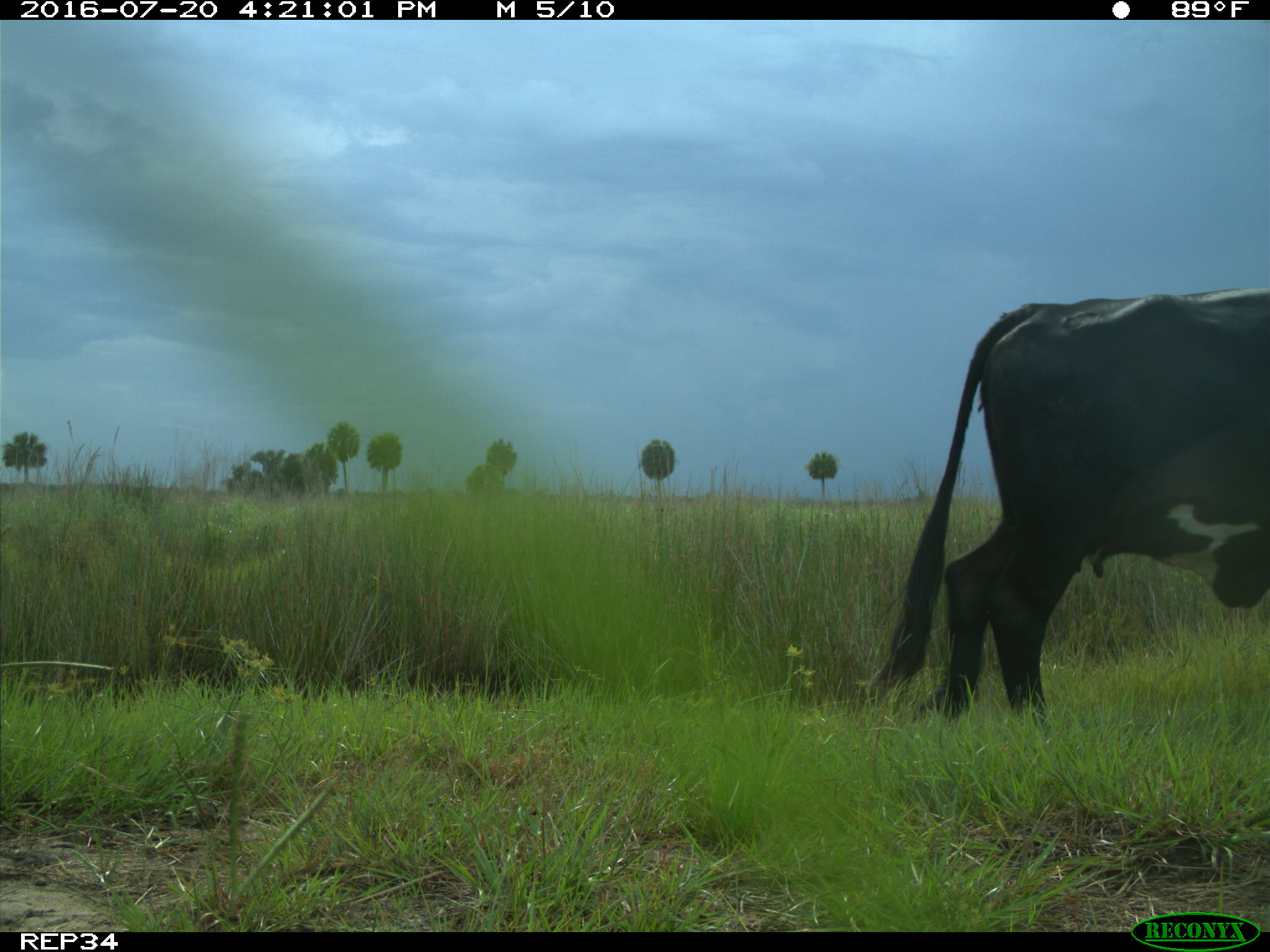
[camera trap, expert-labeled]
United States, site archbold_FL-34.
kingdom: Animalia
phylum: Chordata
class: Mammalia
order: Artiodactyla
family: Bovidae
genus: Bos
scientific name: Bos taurus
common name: domestic cow